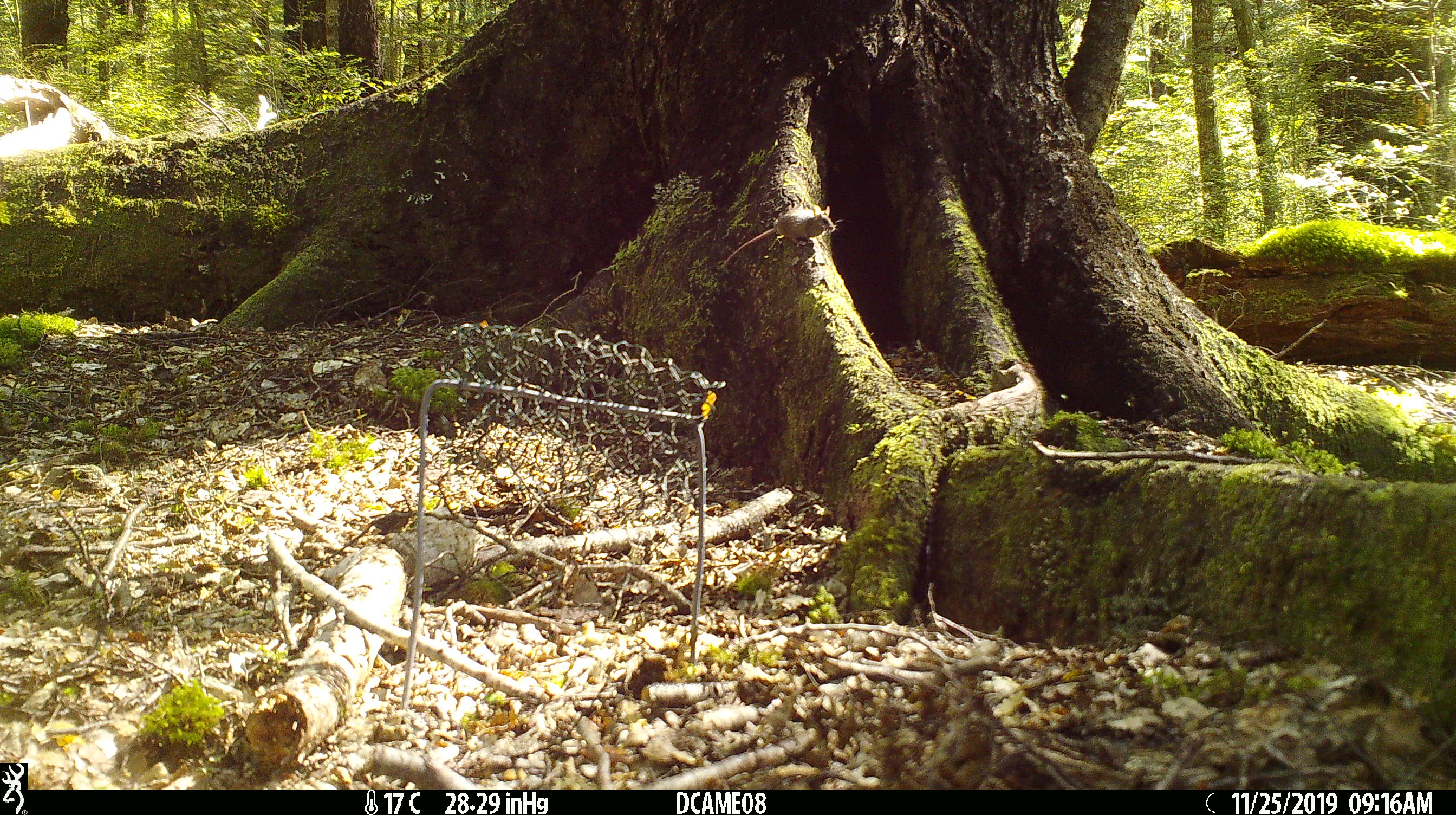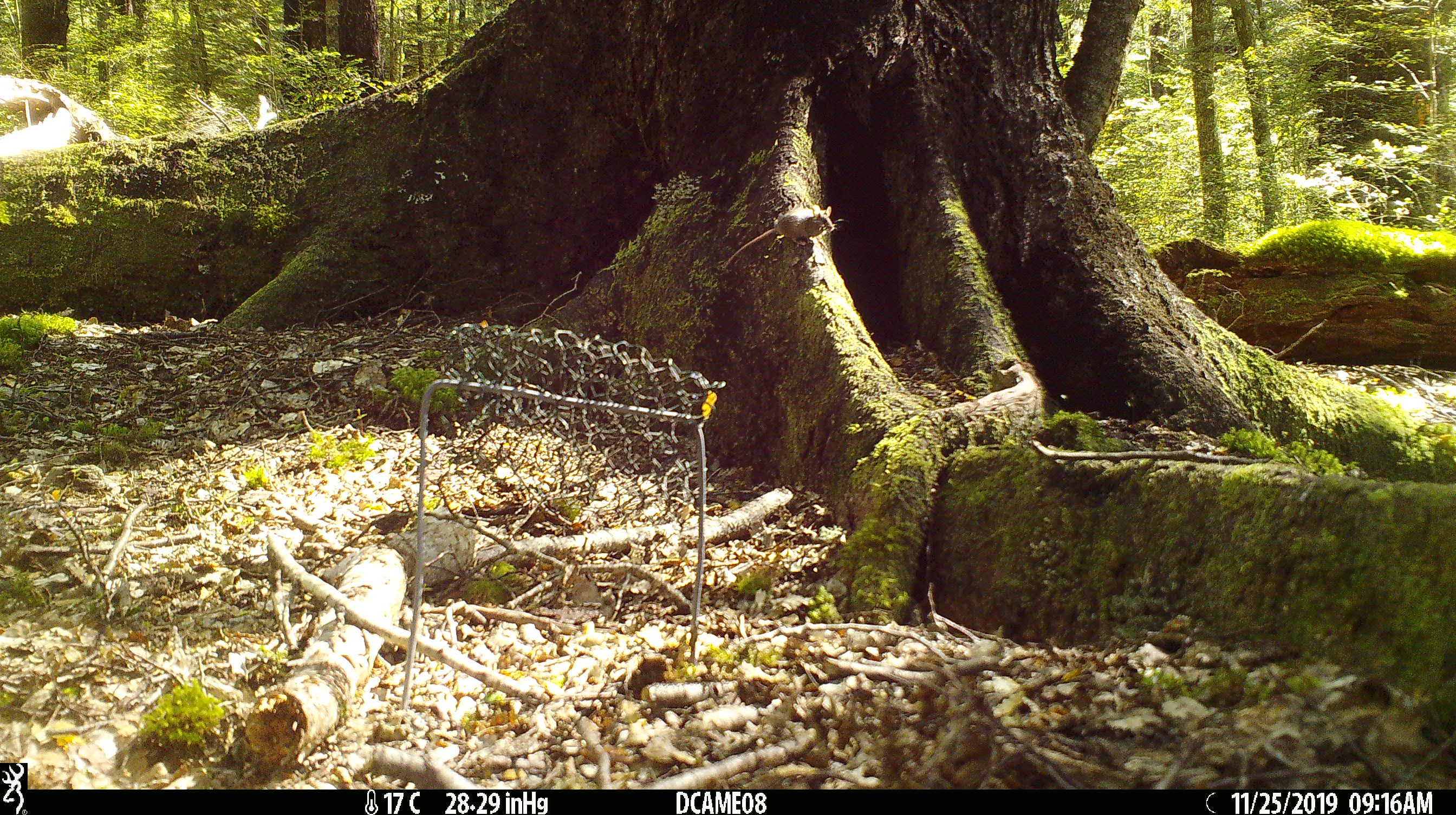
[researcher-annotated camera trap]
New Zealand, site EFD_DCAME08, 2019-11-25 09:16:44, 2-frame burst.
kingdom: Animalia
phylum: Chordata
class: Mammalia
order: Rodentia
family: Muridae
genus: Mus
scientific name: Mus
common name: mouse